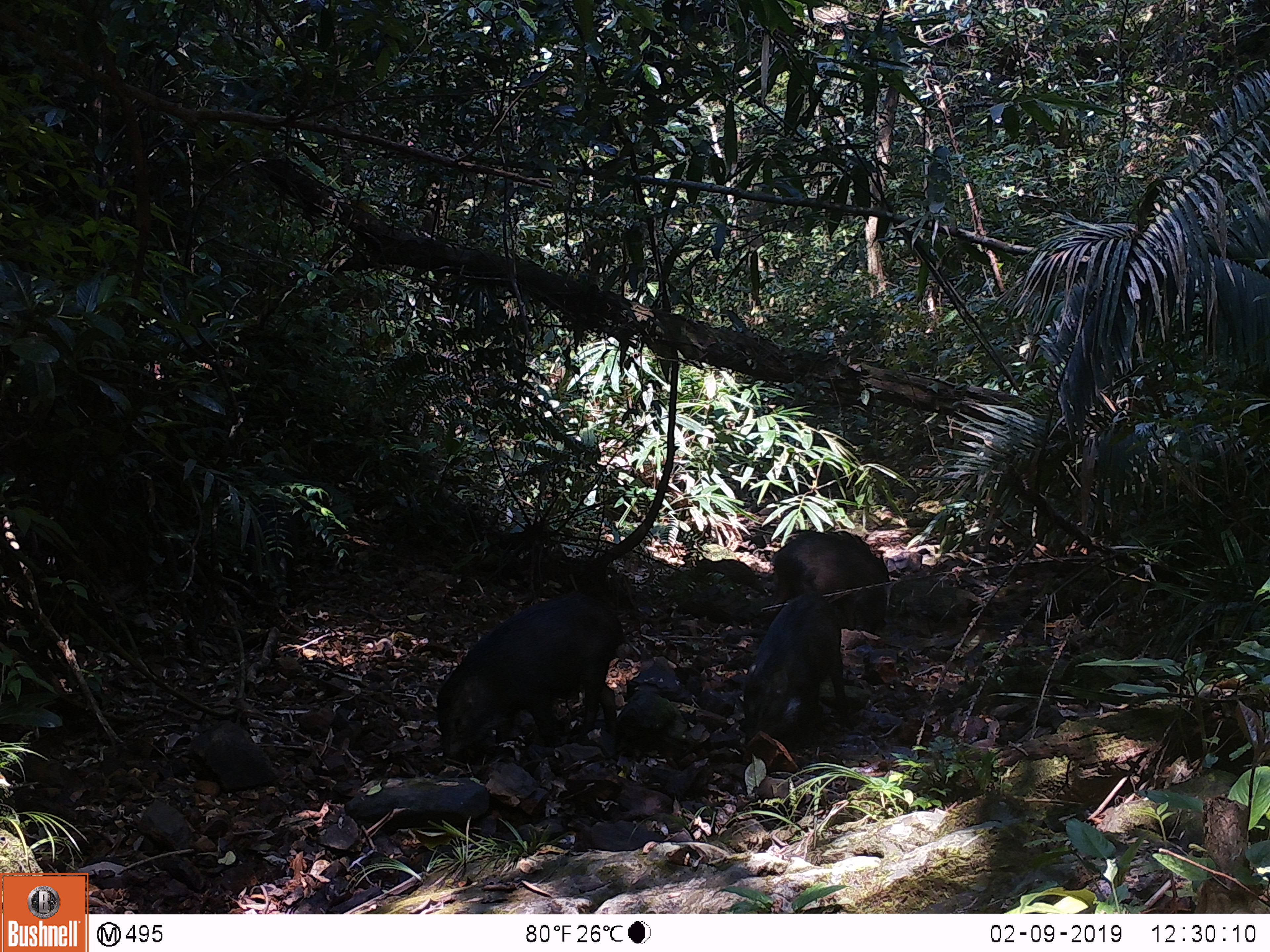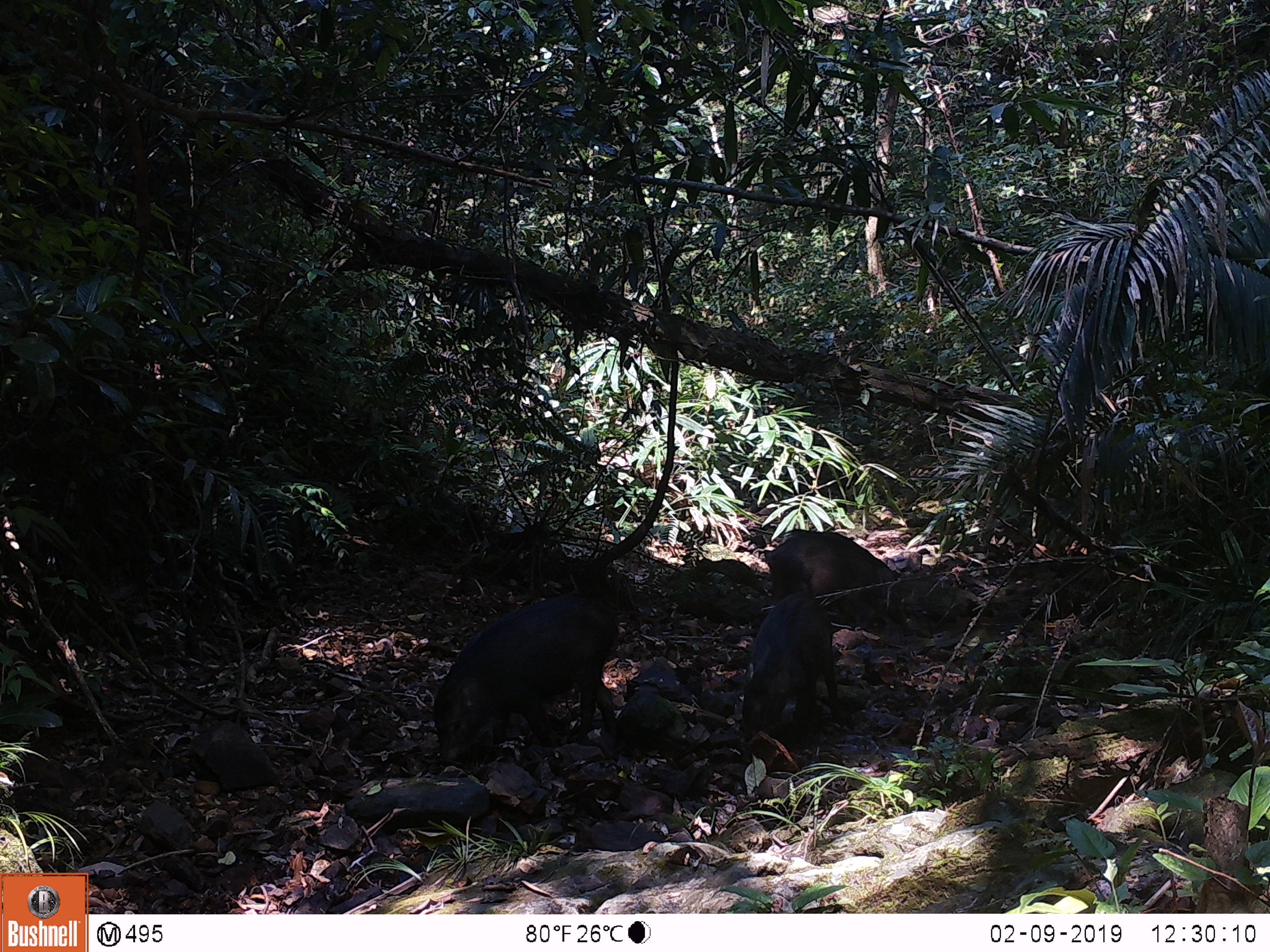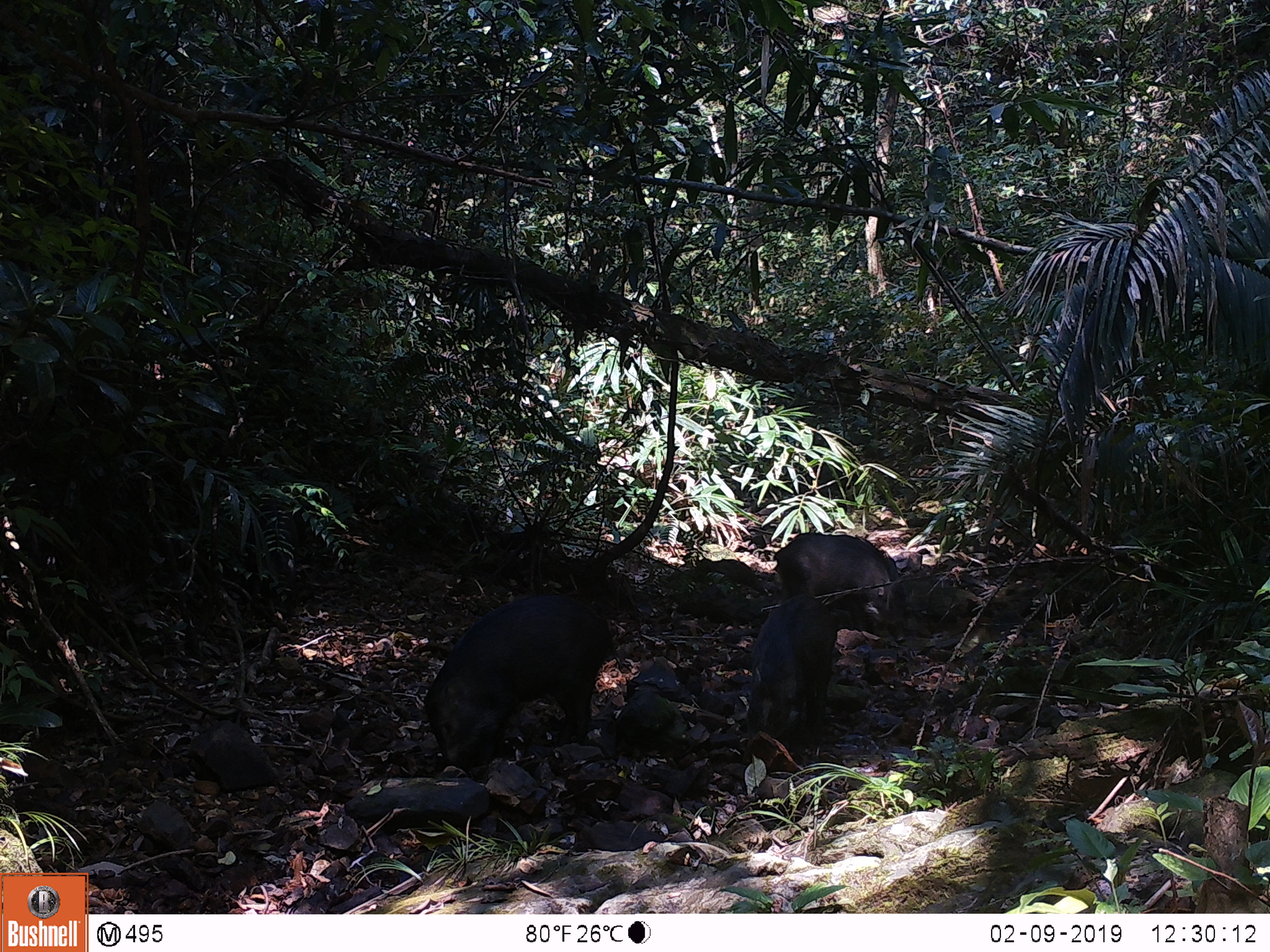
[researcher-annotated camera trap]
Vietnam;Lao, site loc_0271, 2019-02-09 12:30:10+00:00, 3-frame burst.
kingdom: Animalia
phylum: Chordata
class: Mammalia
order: Artiodactyla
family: Suidae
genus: Sus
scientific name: Sus scrofa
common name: eurasian wild pig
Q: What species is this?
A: Eurasian wild pig (Sus scrofa).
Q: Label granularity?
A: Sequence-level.